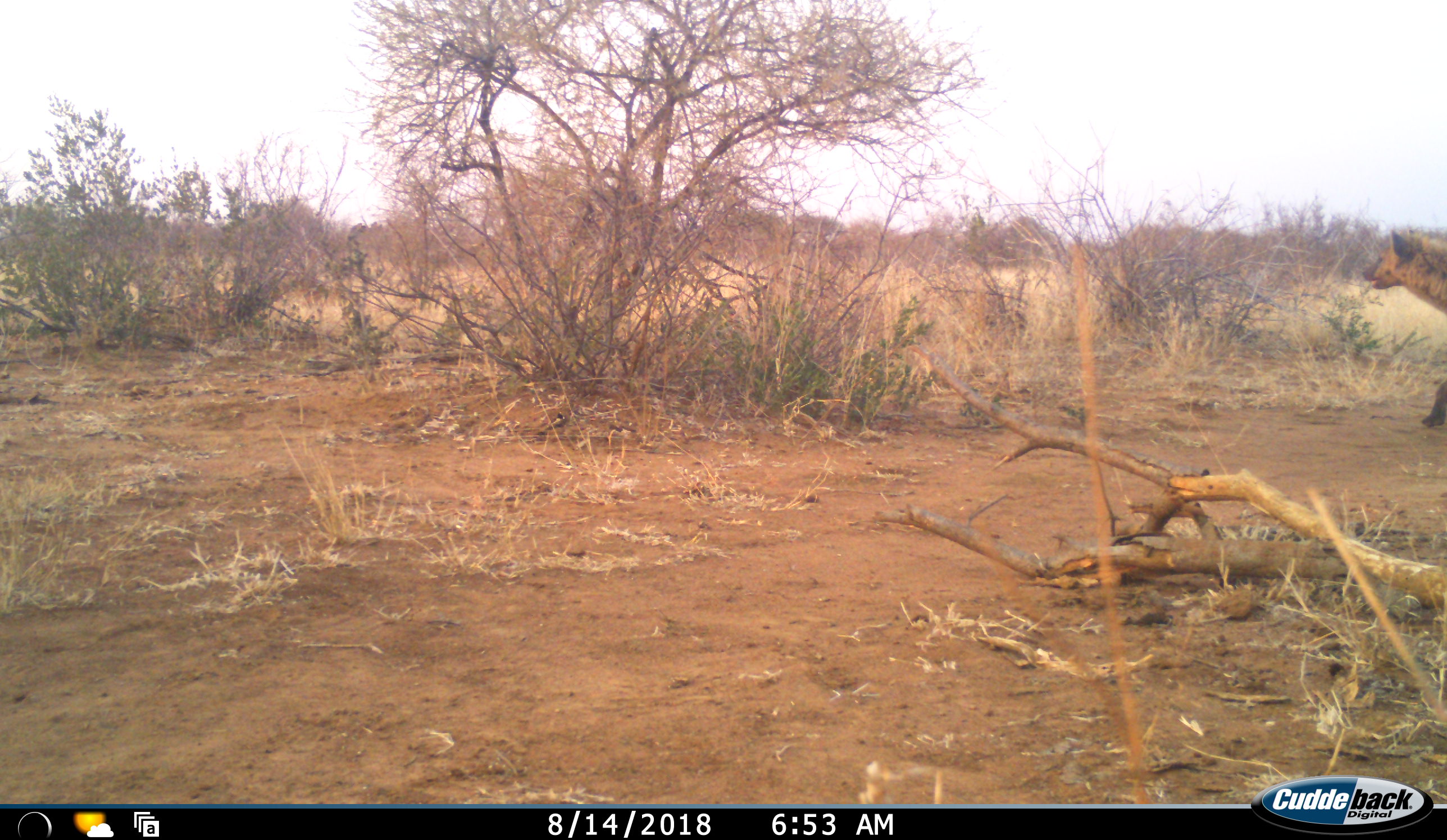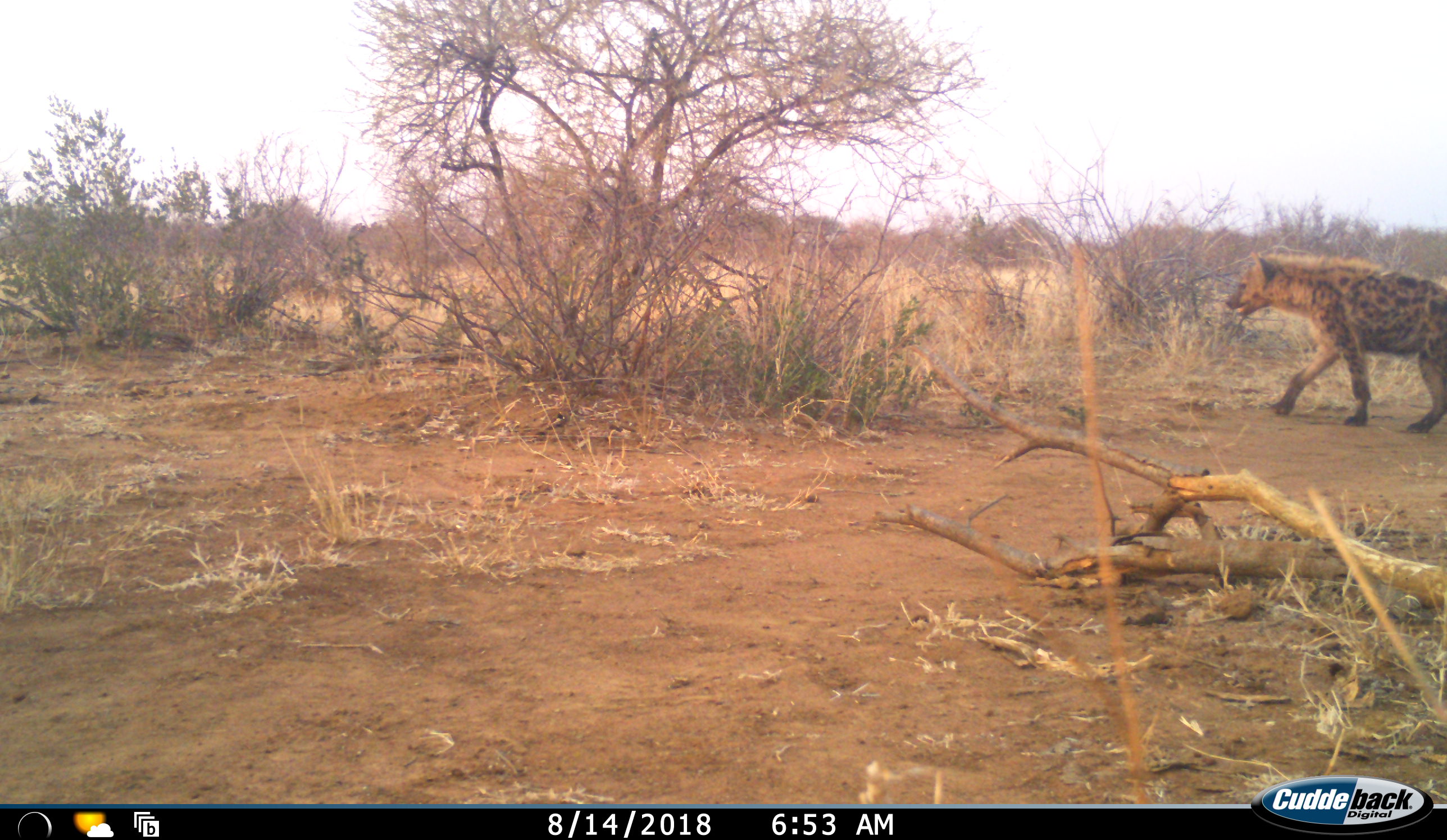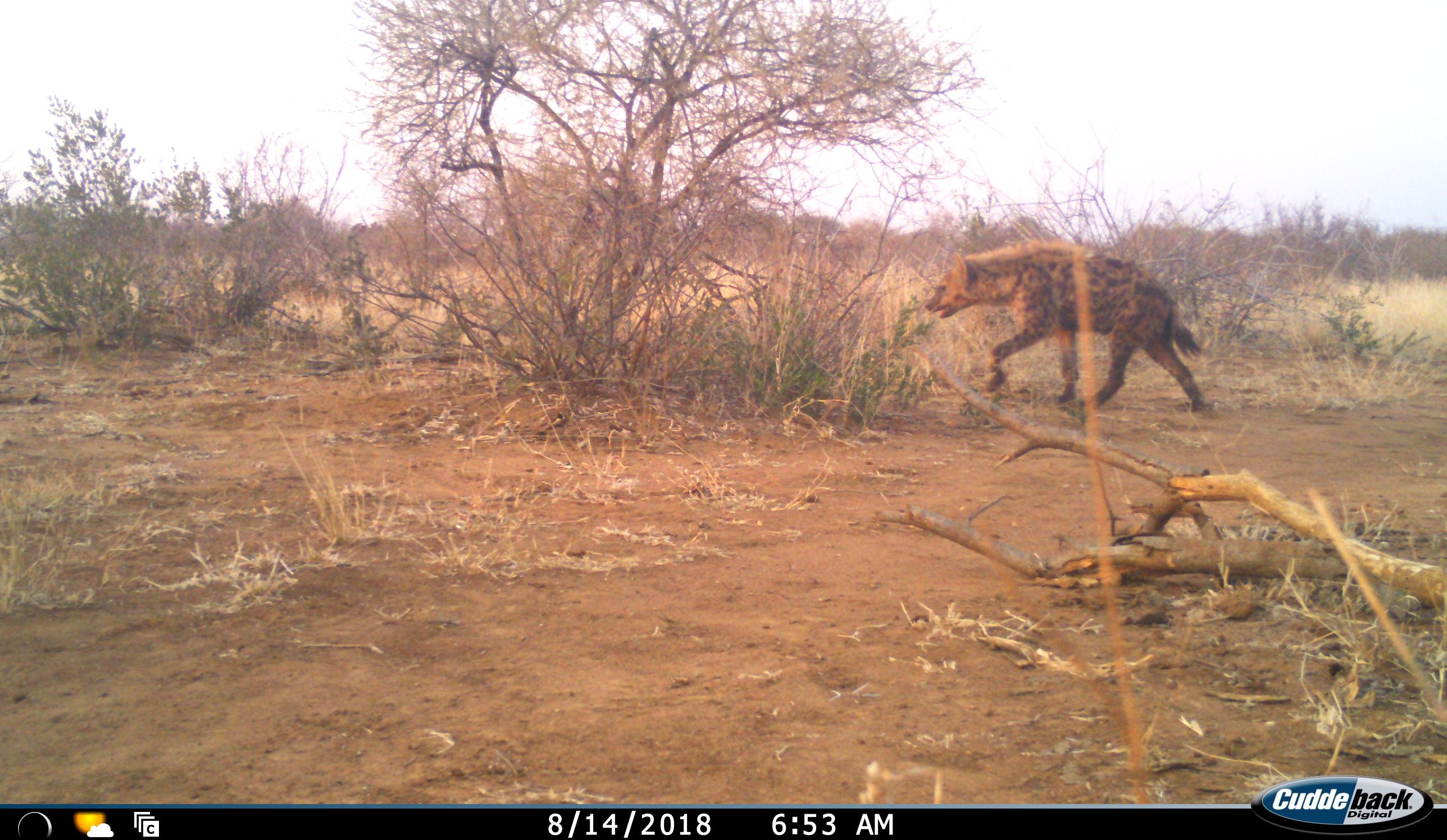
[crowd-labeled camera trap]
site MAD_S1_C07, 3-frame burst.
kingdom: Animalia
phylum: Chordata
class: Mammalia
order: Carnivora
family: Hyaenidae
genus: Crocuta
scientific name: Crocuta crocuta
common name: spotted hyena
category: hyenaspotted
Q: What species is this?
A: Hyenaspotted (spotted hyena) (Crocuta crocuta).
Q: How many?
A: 1.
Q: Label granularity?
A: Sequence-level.